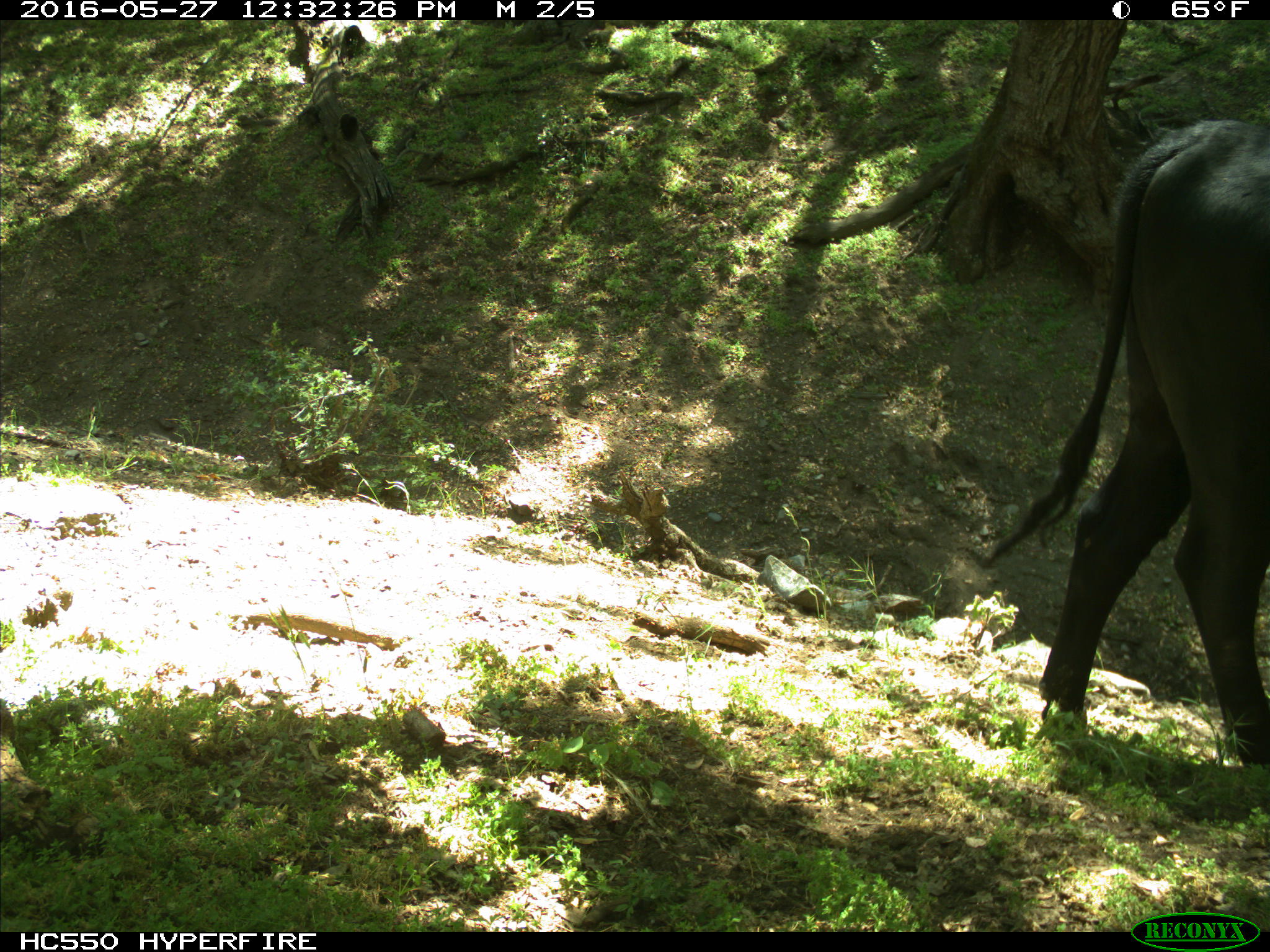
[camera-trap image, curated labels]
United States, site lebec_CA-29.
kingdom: Animalia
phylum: Chordata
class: Mammalia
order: Artiodactyla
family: Bovidae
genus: Bos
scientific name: Bos taurus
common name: domestic cow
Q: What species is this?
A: Bos taurus (domestic cow).